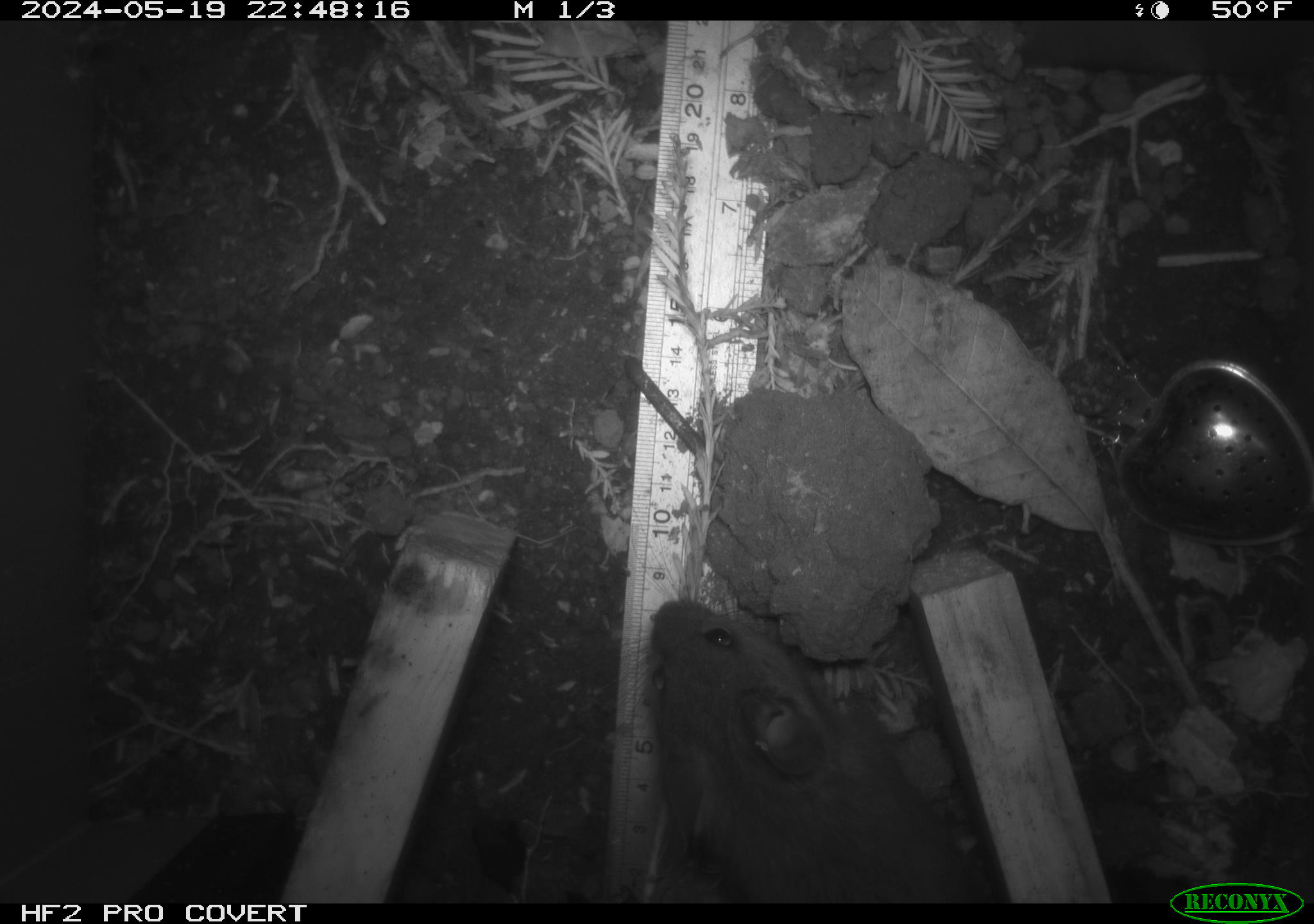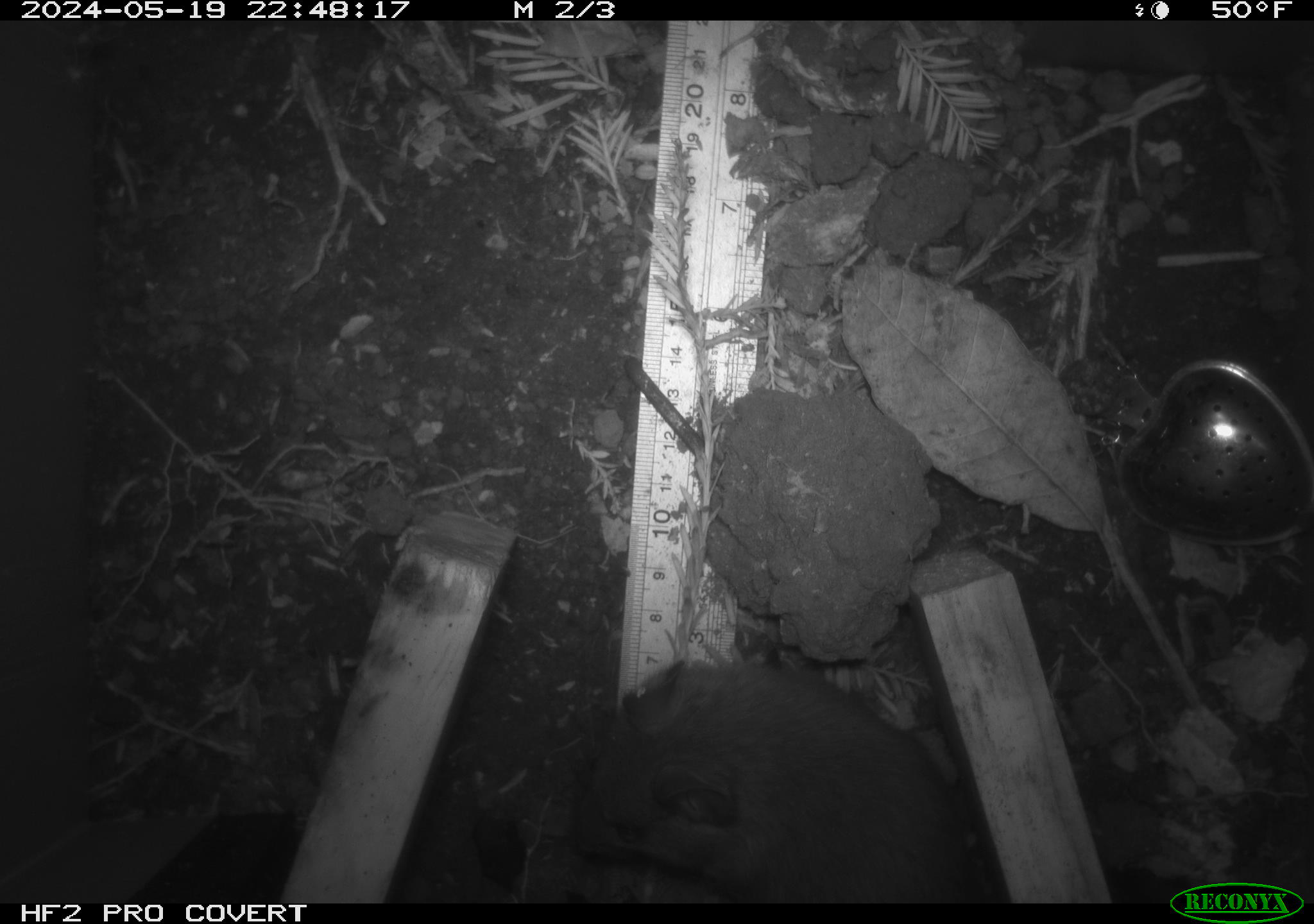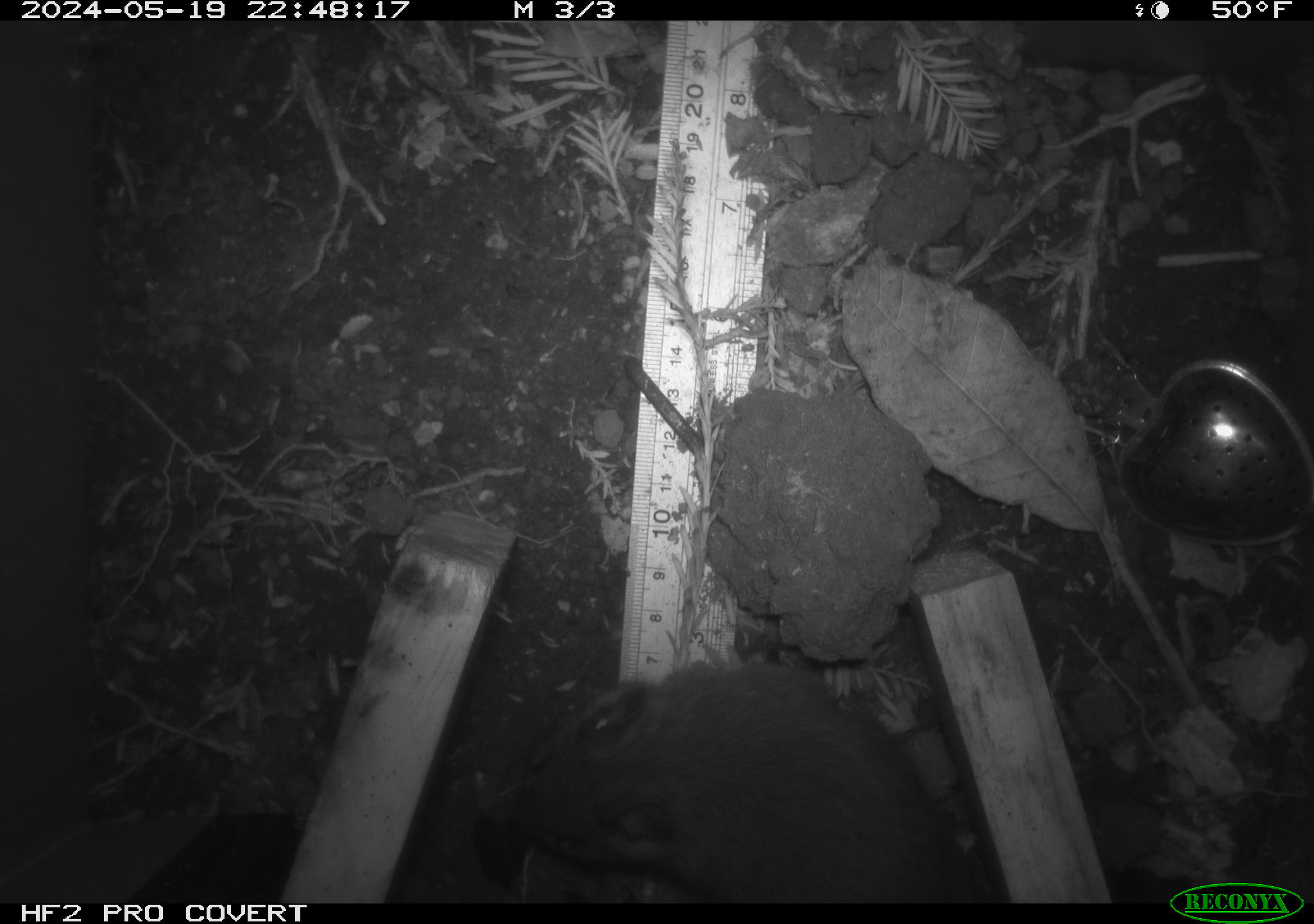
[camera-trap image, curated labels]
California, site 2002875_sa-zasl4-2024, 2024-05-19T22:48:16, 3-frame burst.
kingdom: Animalia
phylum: Chordata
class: Mammalia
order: Rodentia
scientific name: Rodentia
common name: rodent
Rodent (Rodentia).